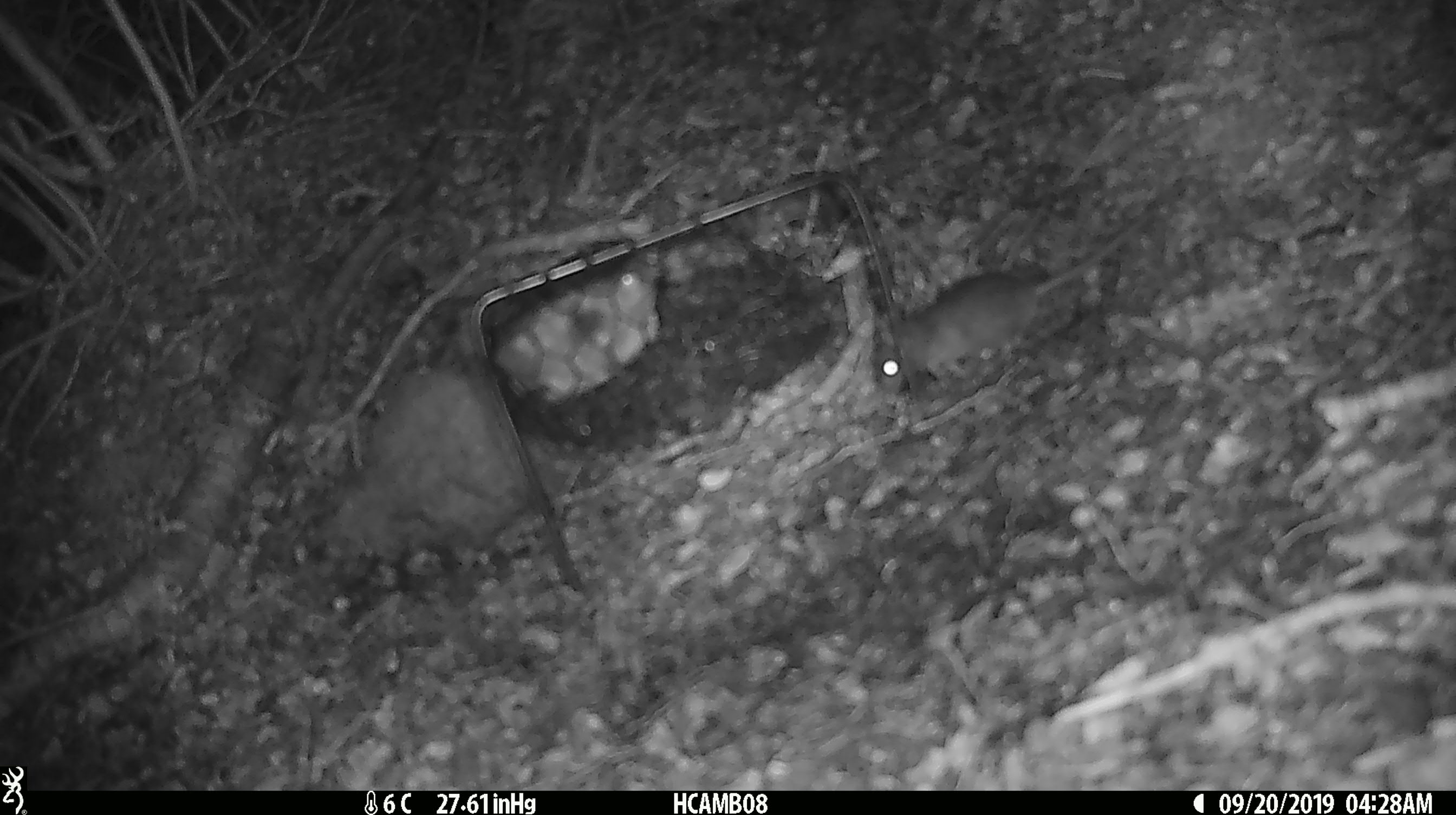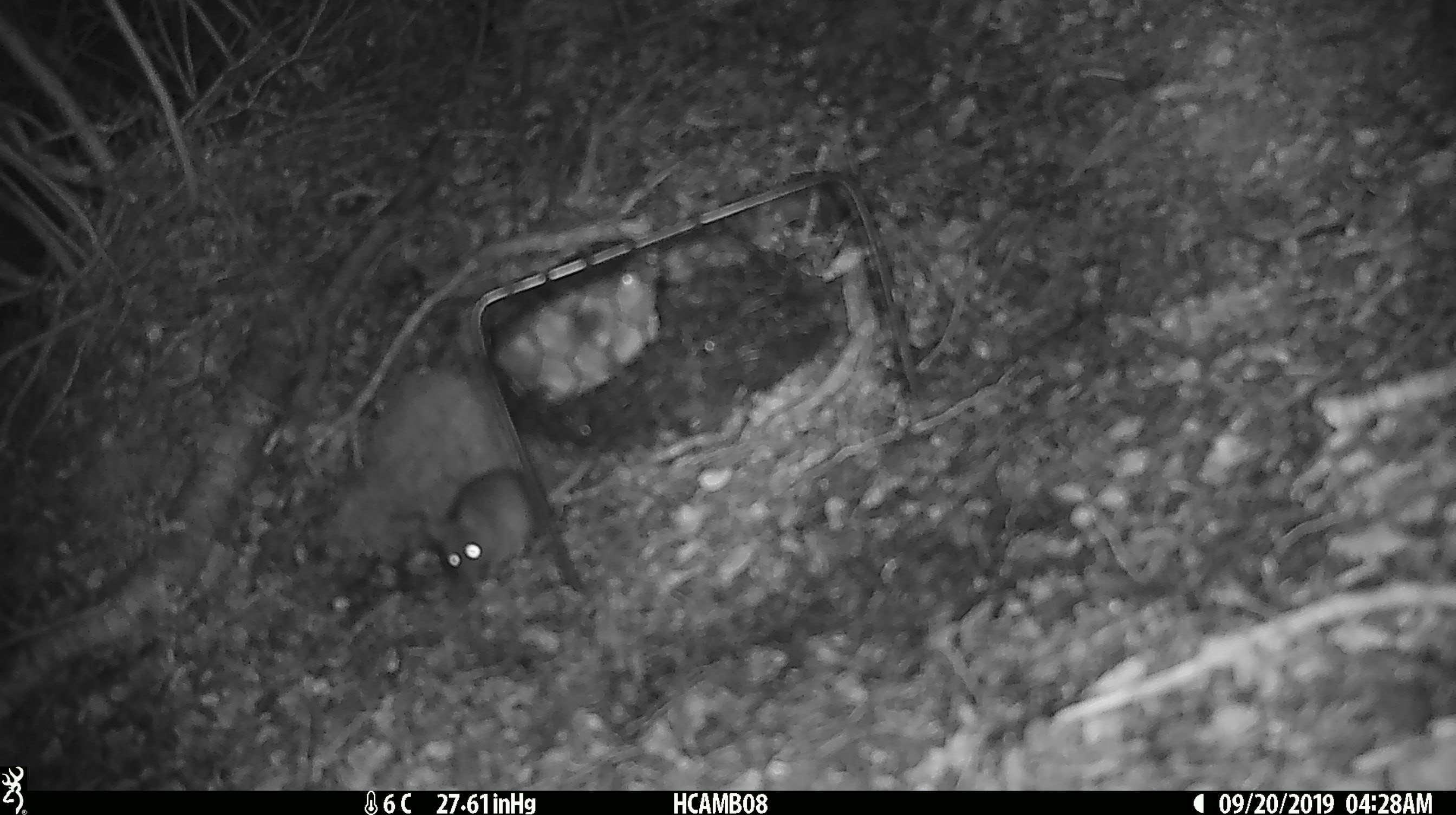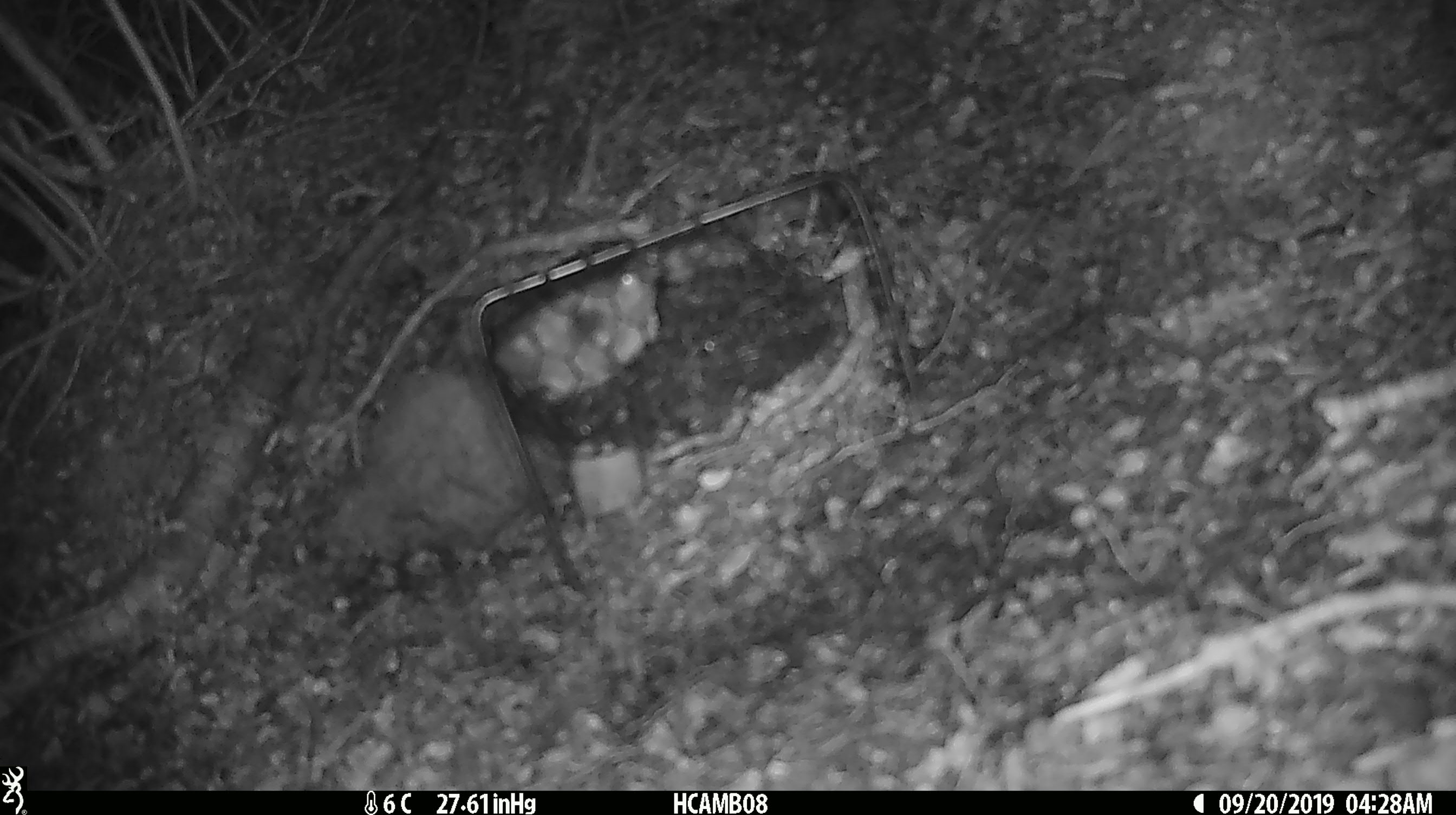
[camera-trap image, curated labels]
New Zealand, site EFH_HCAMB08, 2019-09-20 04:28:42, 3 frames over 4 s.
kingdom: Animalia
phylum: Chordata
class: Mammalia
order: Rodentia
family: Muridae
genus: Mus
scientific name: Mus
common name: mouse